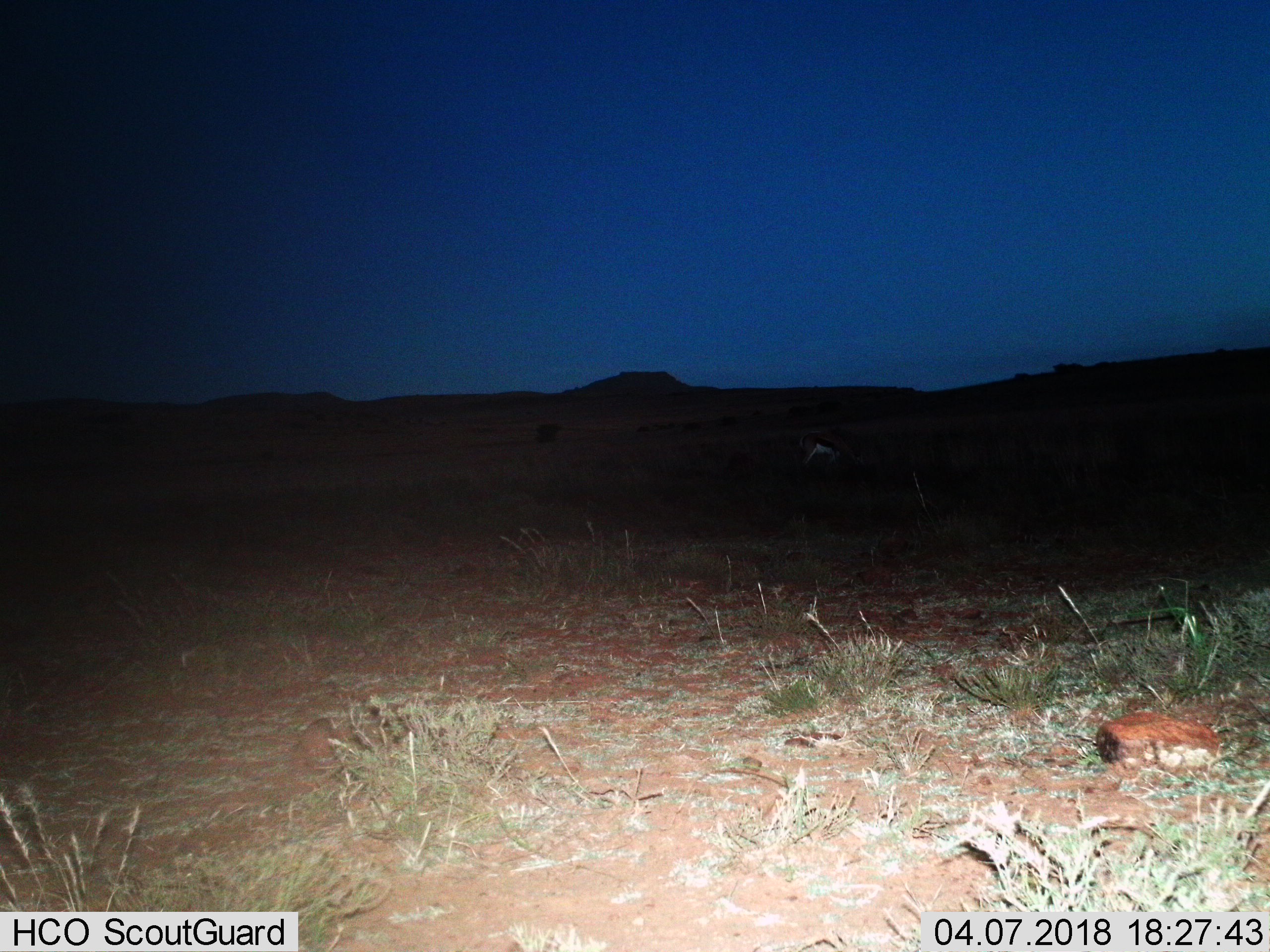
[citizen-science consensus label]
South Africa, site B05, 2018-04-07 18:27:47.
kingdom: Animalia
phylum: Chordata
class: Mammalia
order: Artiodactyla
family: Bovidae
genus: Antidorcas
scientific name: Antidorcas marsupialis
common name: springbok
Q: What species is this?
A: Springbok (Antidorcas marsupialis).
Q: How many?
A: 1.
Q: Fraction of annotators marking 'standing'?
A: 20%.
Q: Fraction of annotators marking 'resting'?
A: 0%.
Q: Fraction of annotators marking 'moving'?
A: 0%.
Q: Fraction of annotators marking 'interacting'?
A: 0%.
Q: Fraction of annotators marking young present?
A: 0%.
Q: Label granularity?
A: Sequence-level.